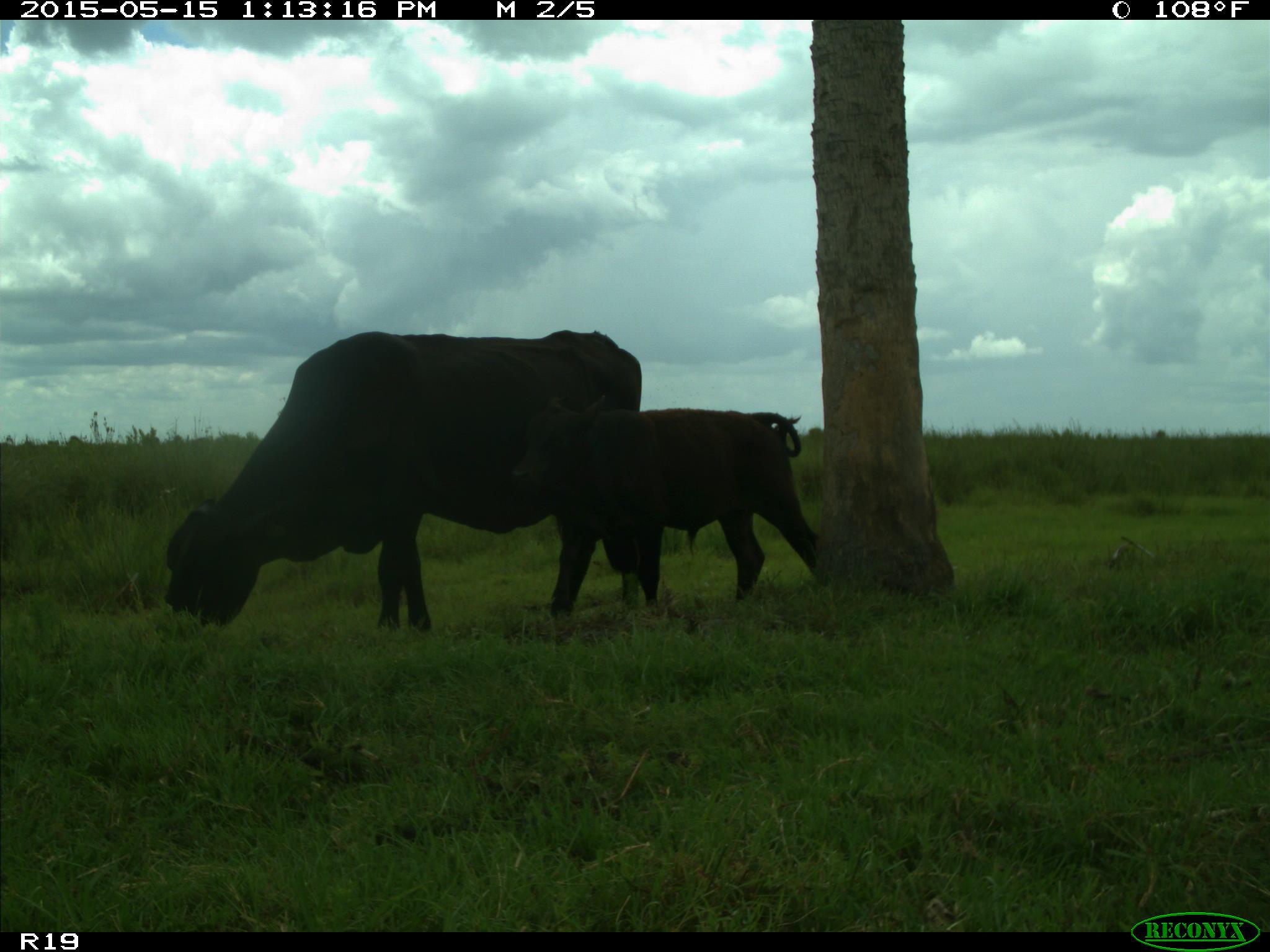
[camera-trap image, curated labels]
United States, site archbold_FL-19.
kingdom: Animalia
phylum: Chordata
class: Mammalia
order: Artiodactyla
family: Bovidae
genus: Bos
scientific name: Bos taurus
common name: domestic cow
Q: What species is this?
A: Bos taurus (domestic cow).